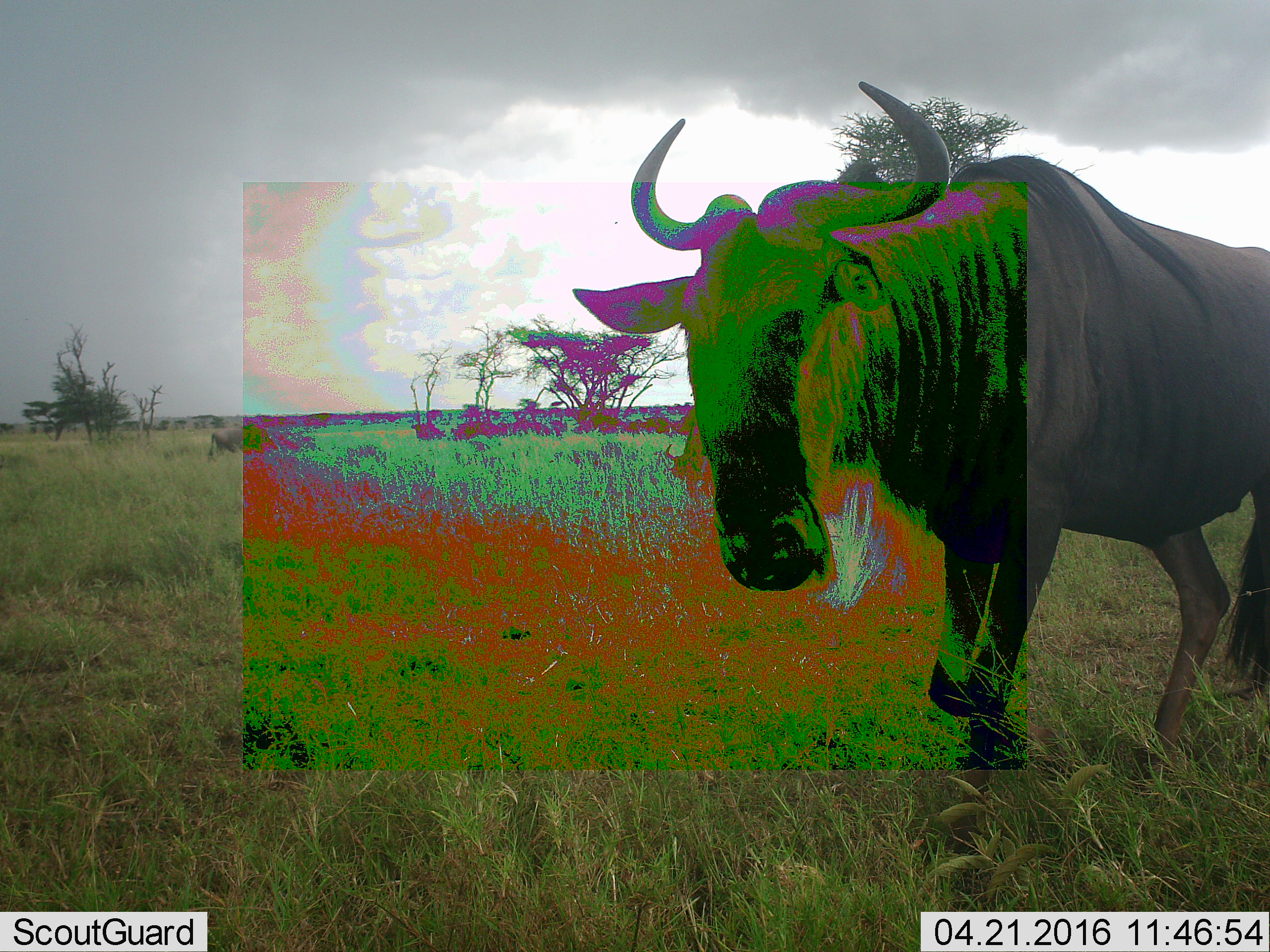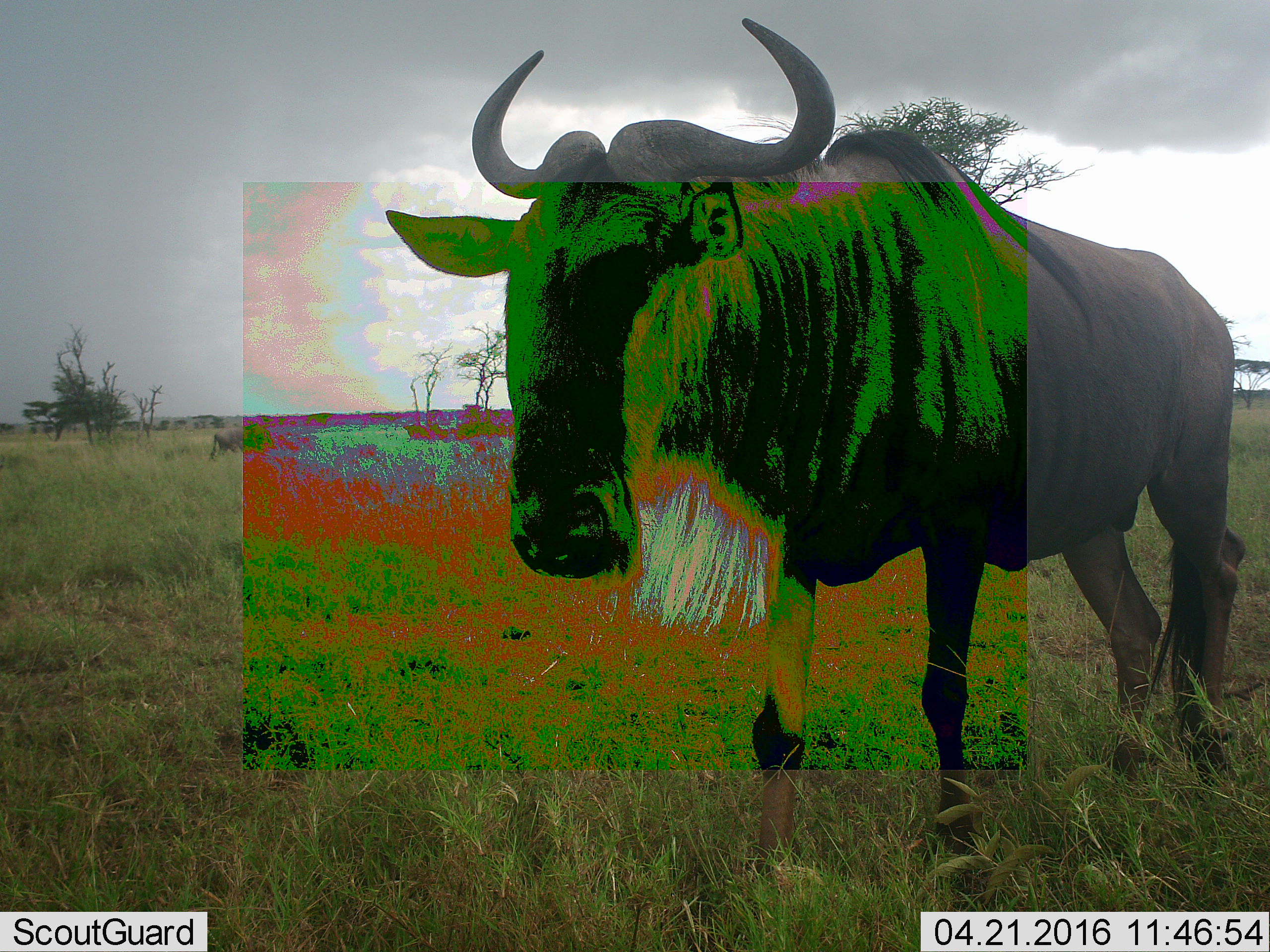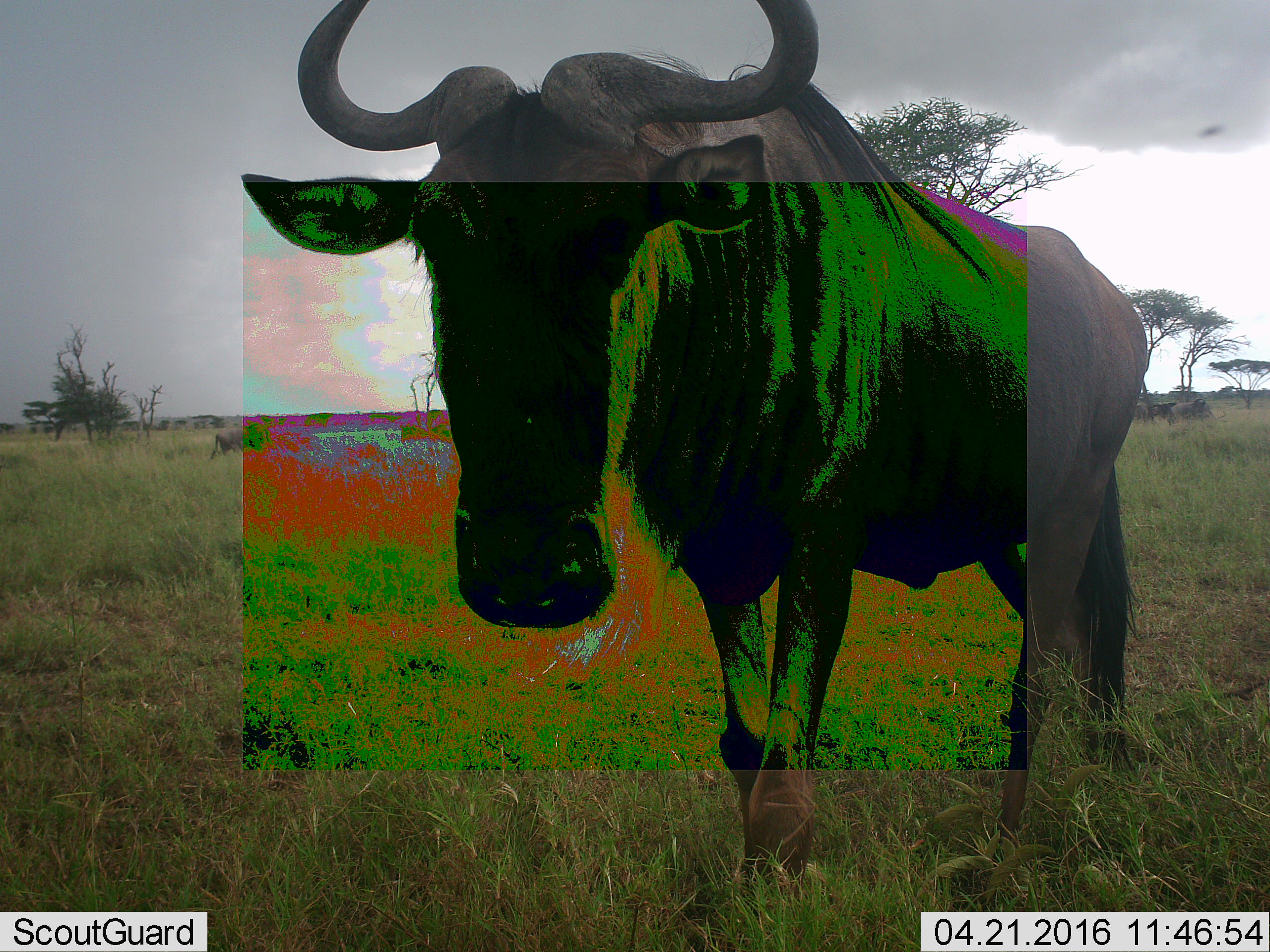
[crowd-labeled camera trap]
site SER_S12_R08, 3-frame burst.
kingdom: Animalia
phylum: Chordata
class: Mammalia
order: Artiodactyla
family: Bovidae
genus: Connochaetes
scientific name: Connochaetes taurinus taurinus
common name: blue wildebeest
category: wildebeestblue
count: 1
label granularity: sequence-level